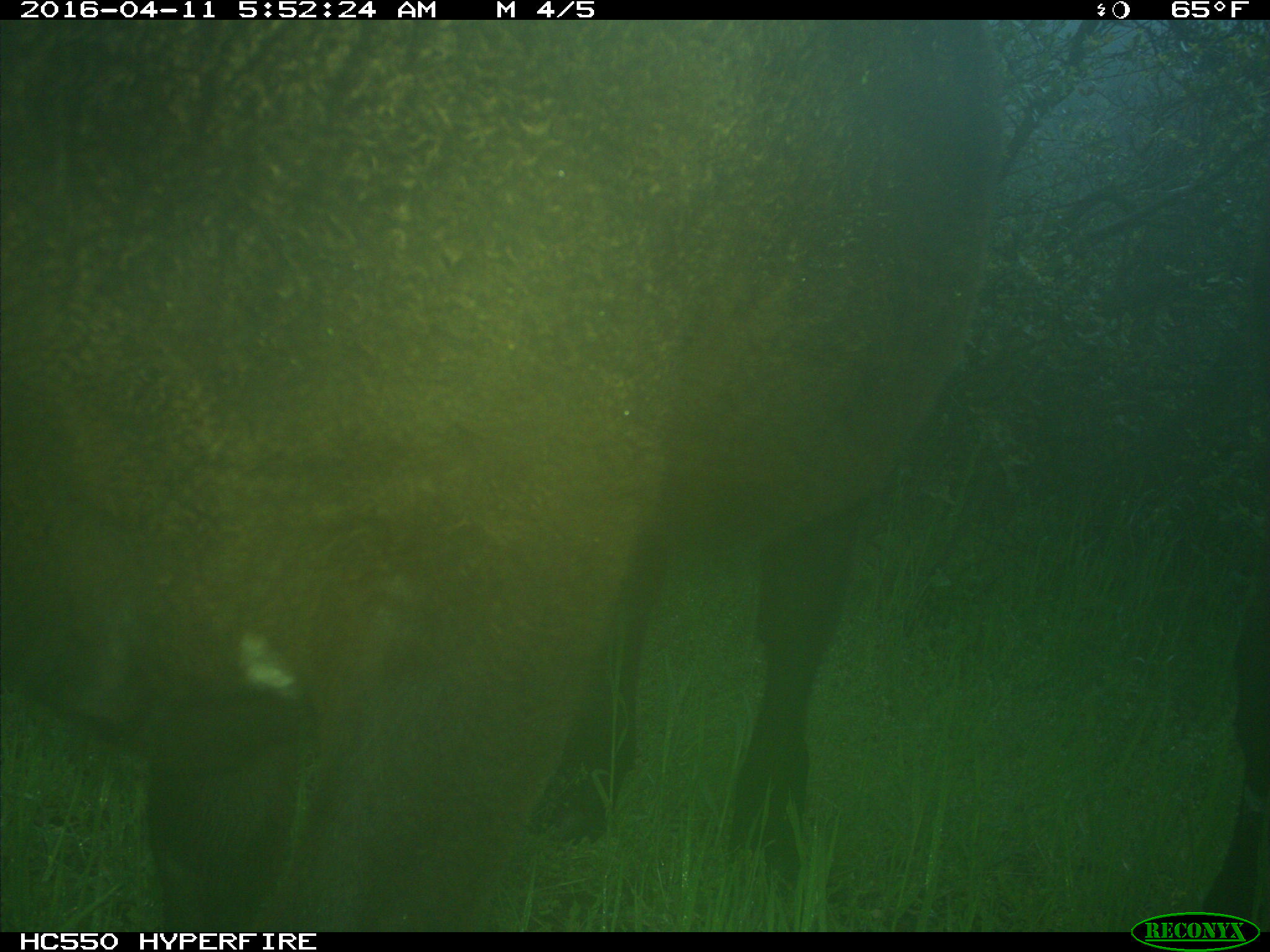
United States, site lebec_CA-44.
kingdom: Animalia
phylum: Chordata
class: Mammalia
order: Artiodactyla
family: Bovidae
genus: Bos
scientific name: Bos taurus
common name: domestic cow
Bos taurus (domestic cow).